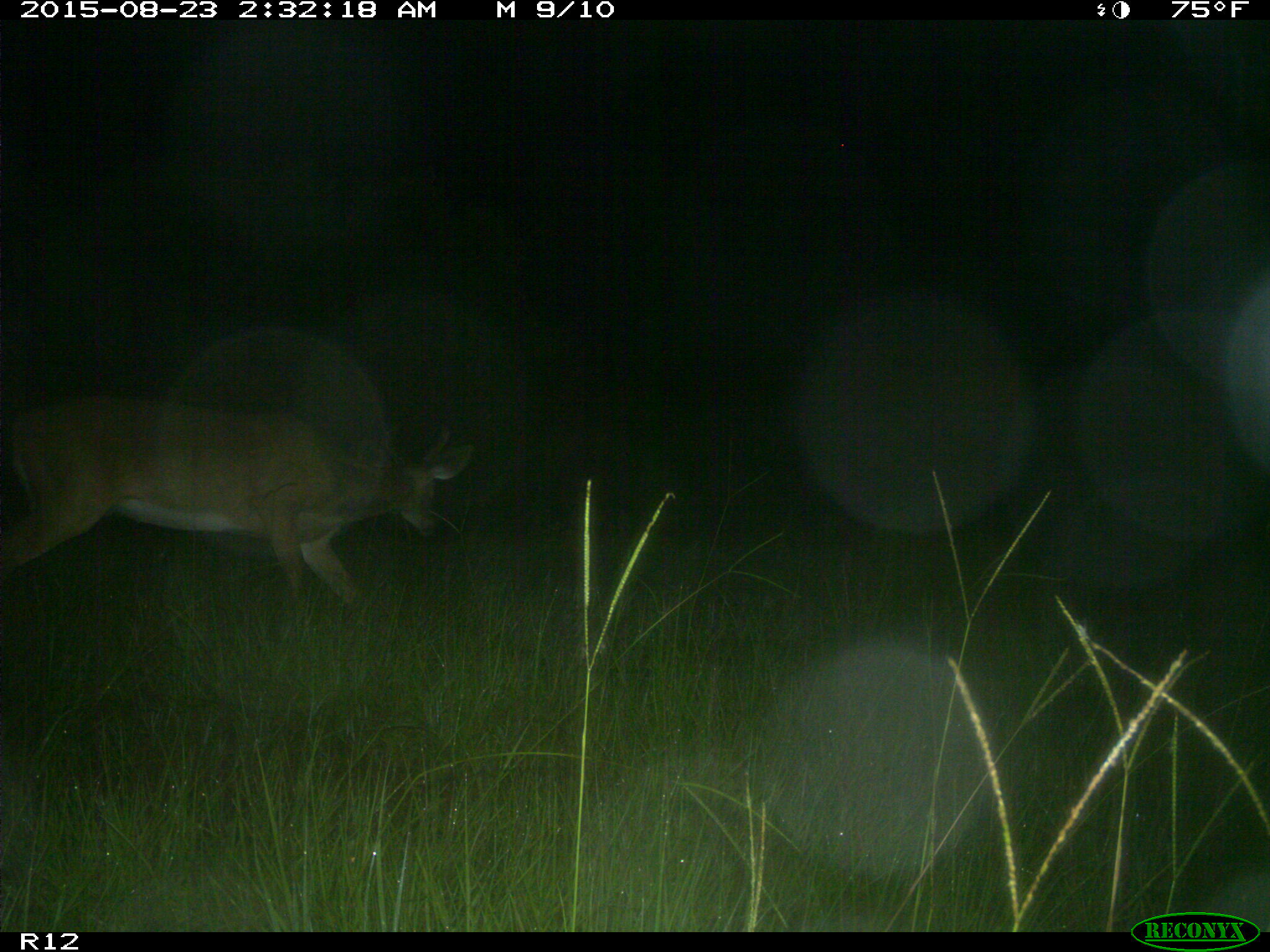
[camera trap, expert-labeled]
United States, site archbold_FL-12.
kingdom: Animalia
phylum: Chordata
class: Mammalia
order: Artiodactyla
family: Cervidae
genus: Odocoileus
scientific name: Odocoileus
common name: deer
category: unidentified deer